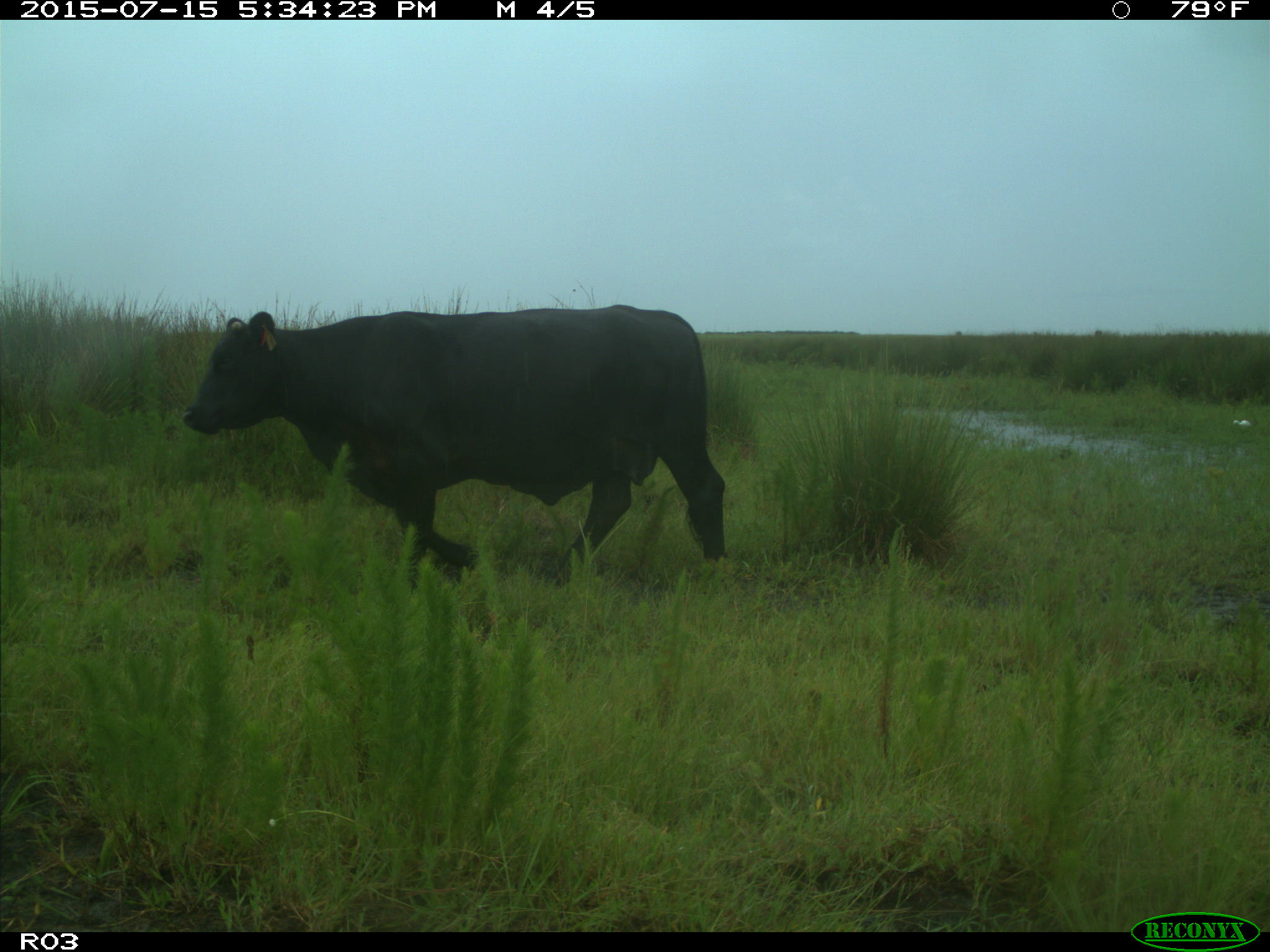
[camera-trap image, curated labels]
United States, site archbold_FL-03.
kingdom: Animalia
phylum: Chordata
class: Mammalia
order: Artiodactyla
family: Bovidae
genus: Bos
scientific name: Bos taurus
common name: domestic cow